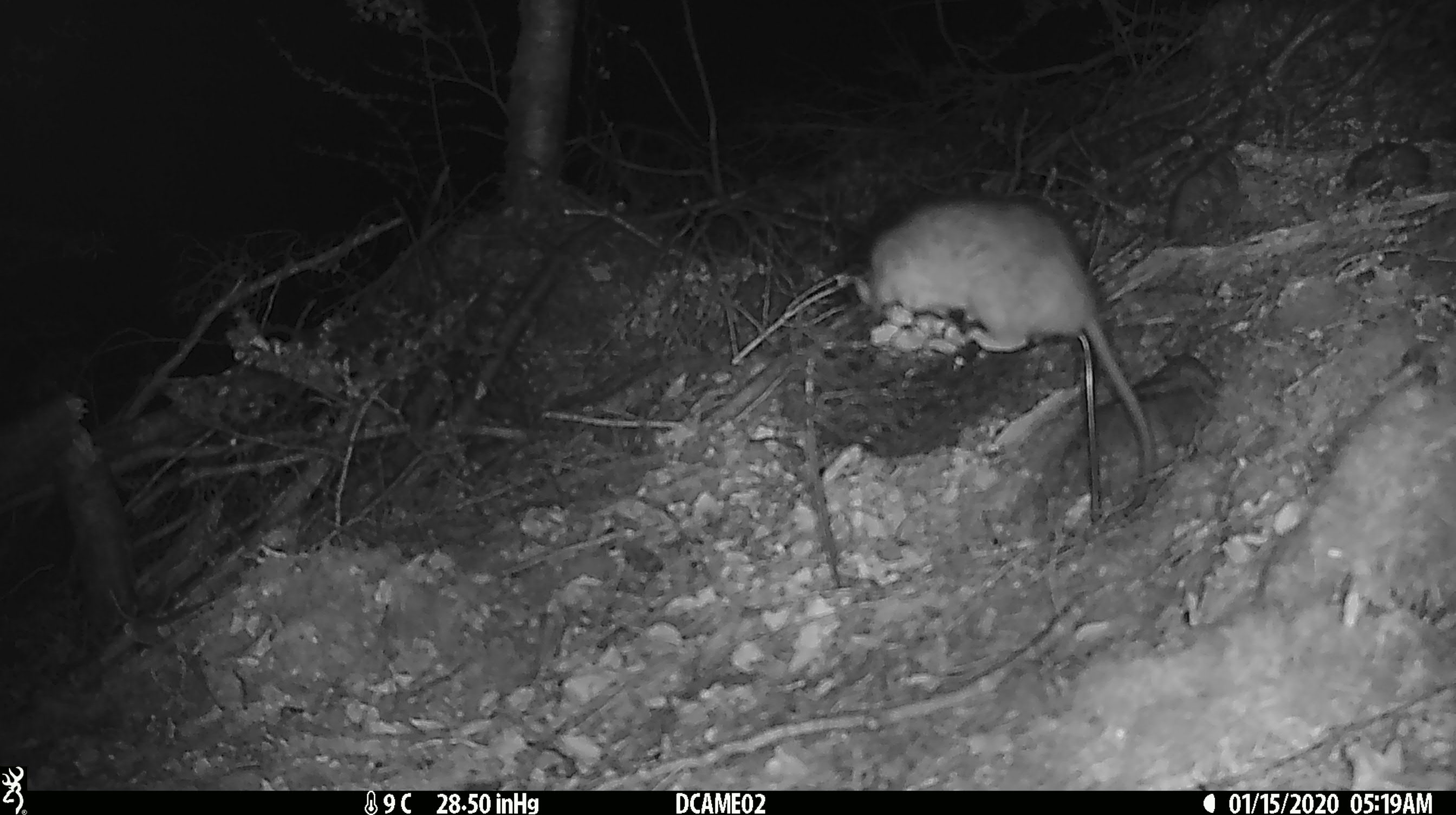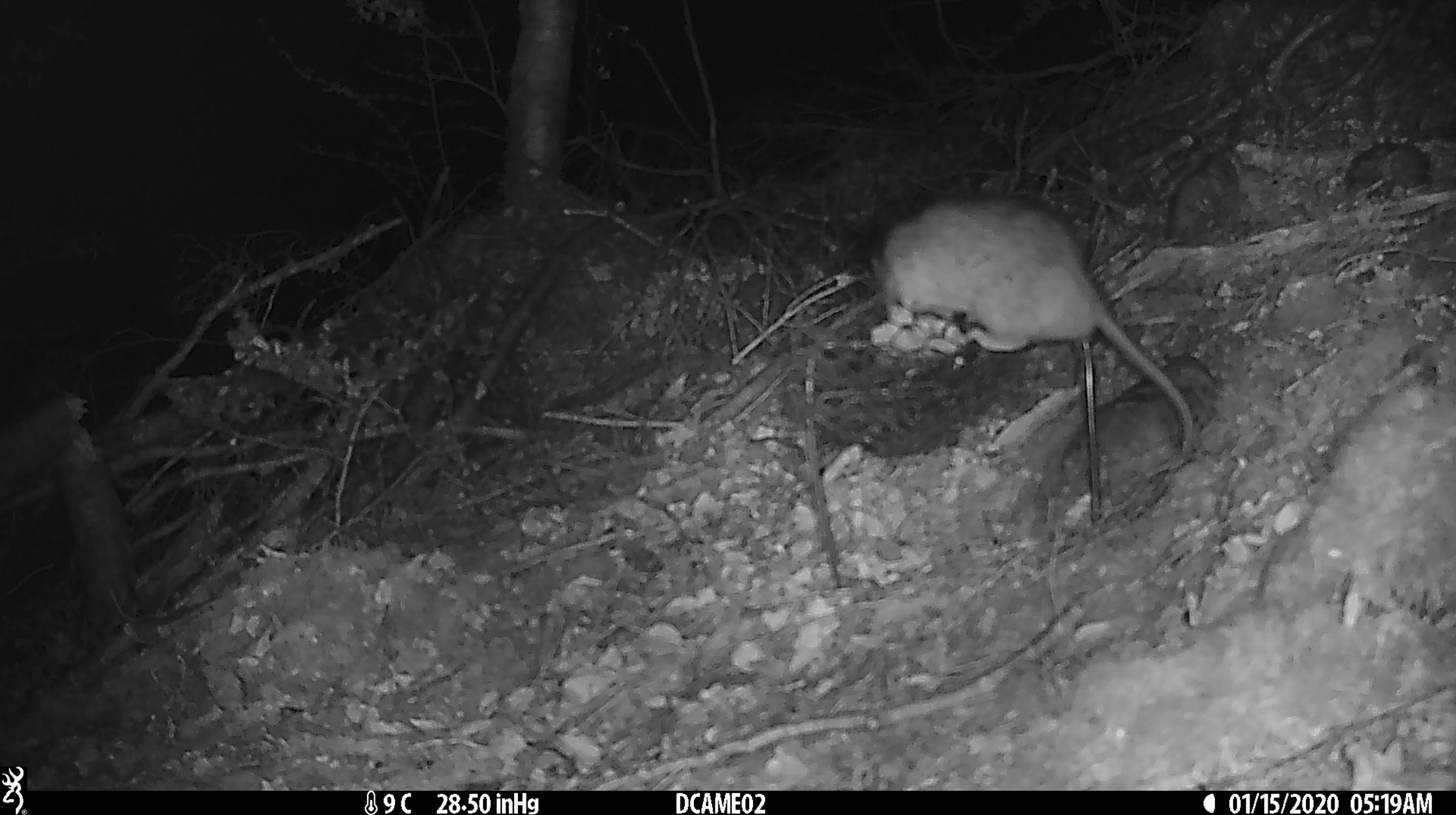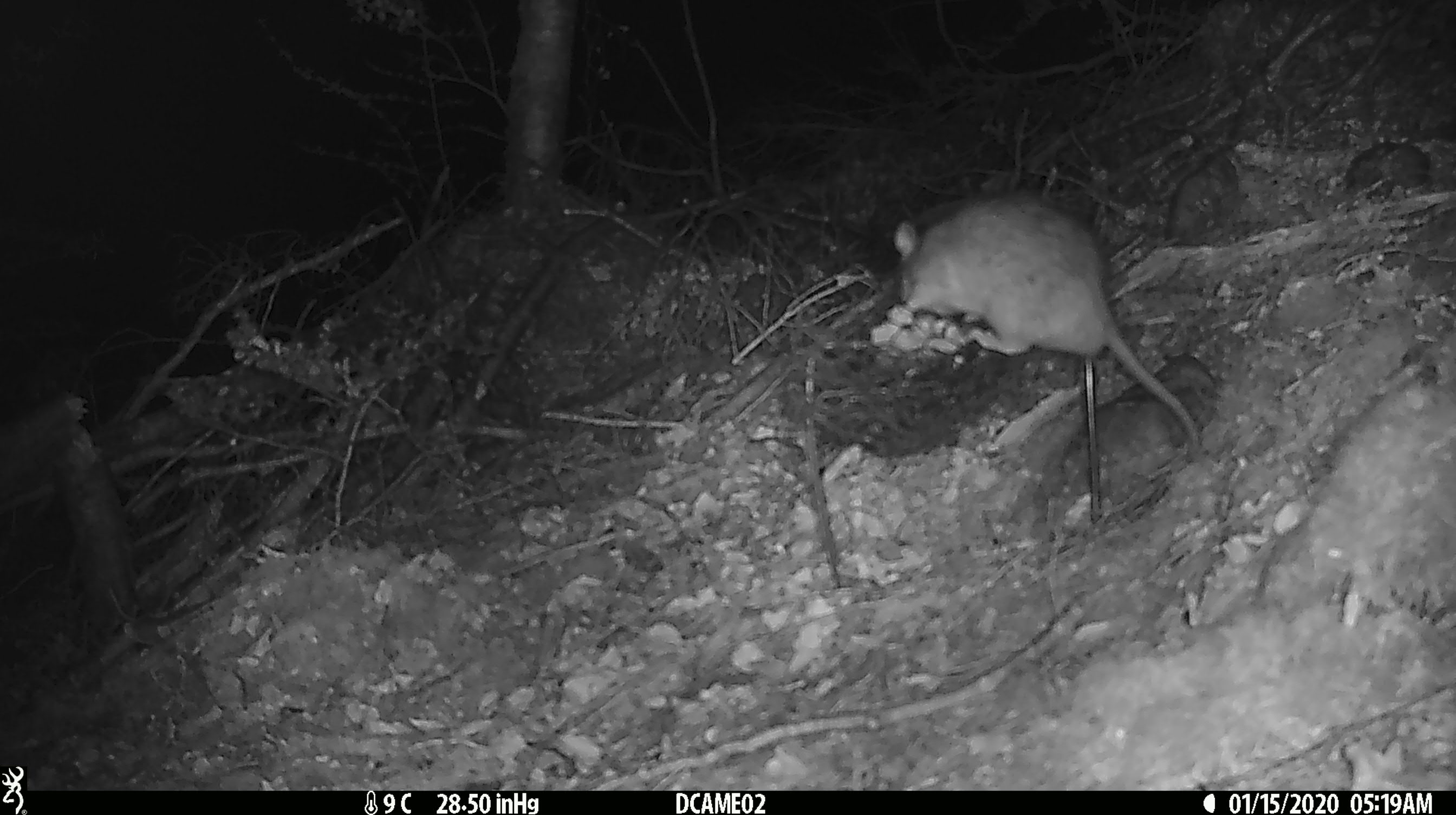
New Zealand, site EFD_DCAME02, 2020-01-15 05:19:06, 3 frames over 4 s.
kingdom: Animalia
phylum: Chordata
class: Mammalia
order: Rodentia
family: Muridae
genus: Rattus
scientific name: Rattus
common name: rat